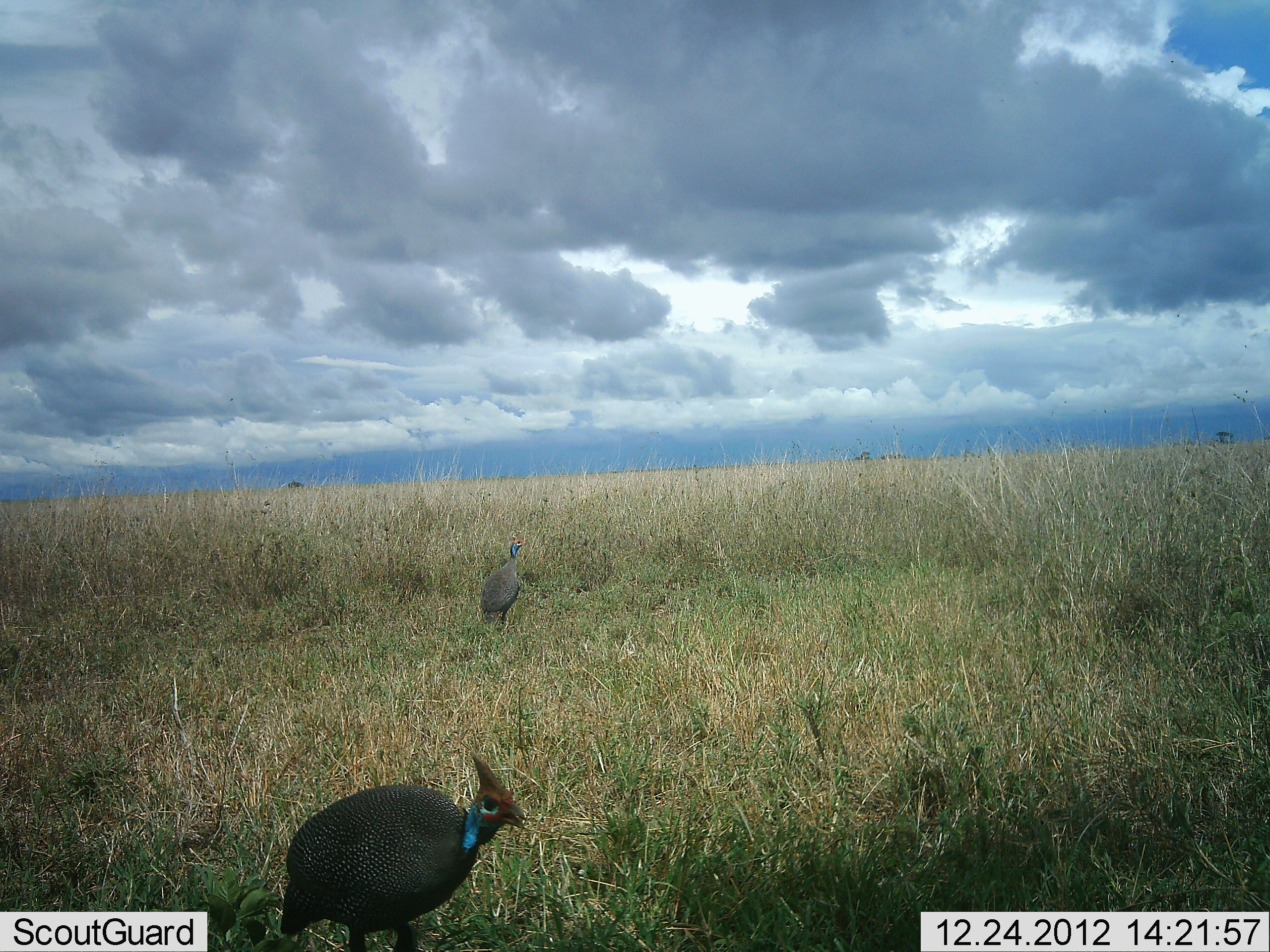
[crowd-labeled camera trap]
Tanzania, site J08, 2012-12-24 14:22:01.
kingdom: Animalia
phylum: Chordata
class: Aves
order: Galliformes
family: Numididae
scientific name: Numididae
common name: guinea fowl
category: guineafowl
Guineafowl (guinea fowl) (Numididae), count 2. Behavior (volunteer vote fractions): standing 73%, resting 0%, moving 33%, interacting 0%. Young present (vote fraction): 0%. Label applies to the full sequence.